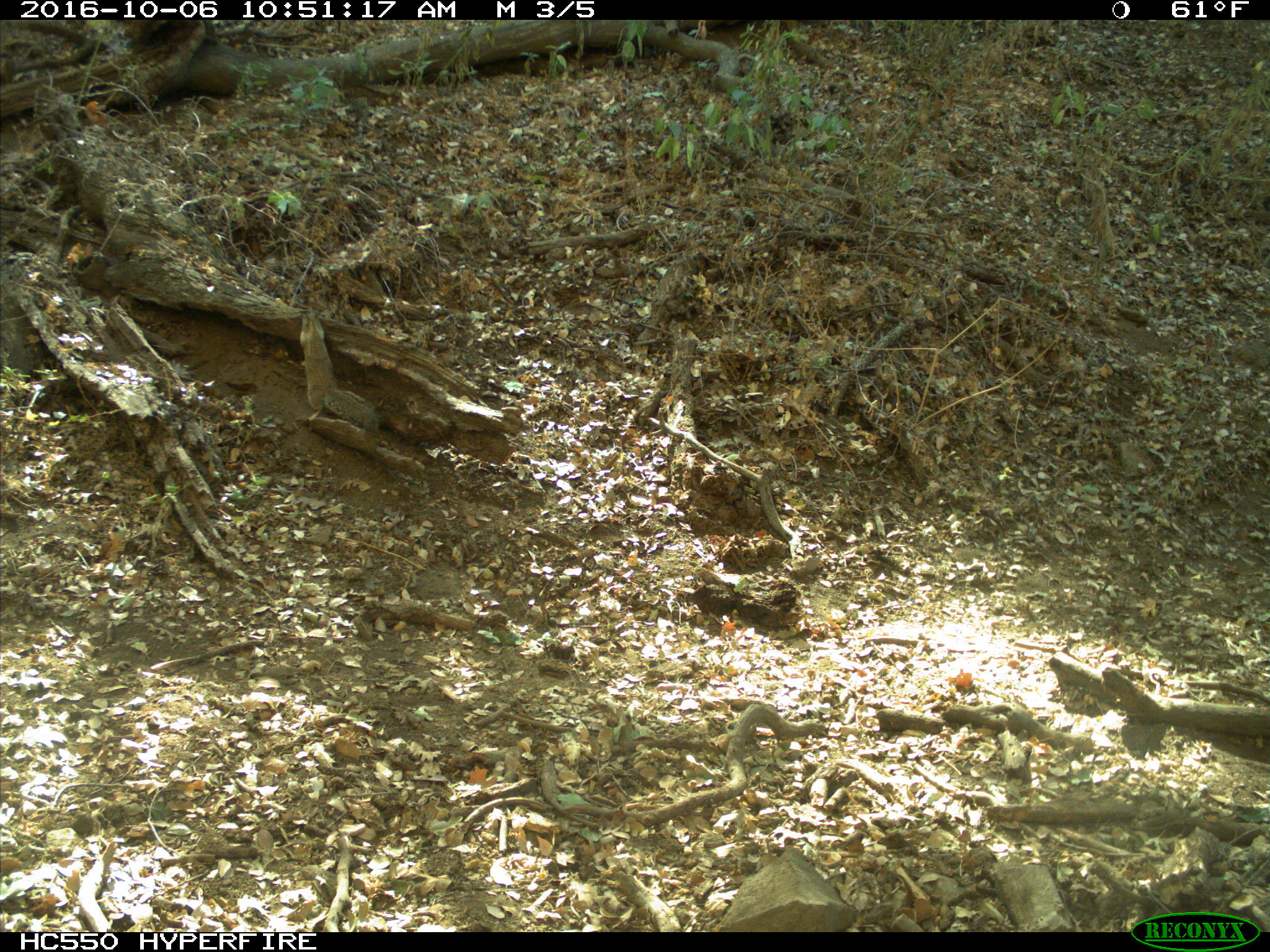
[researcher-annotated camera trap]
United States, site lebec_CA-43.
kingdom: Animalia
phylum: Chordata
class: Mammalia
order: Rodentia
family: Sciuridae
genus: Otospermophilus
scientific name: Otospermophilus beecheyi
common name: california ground squirrel